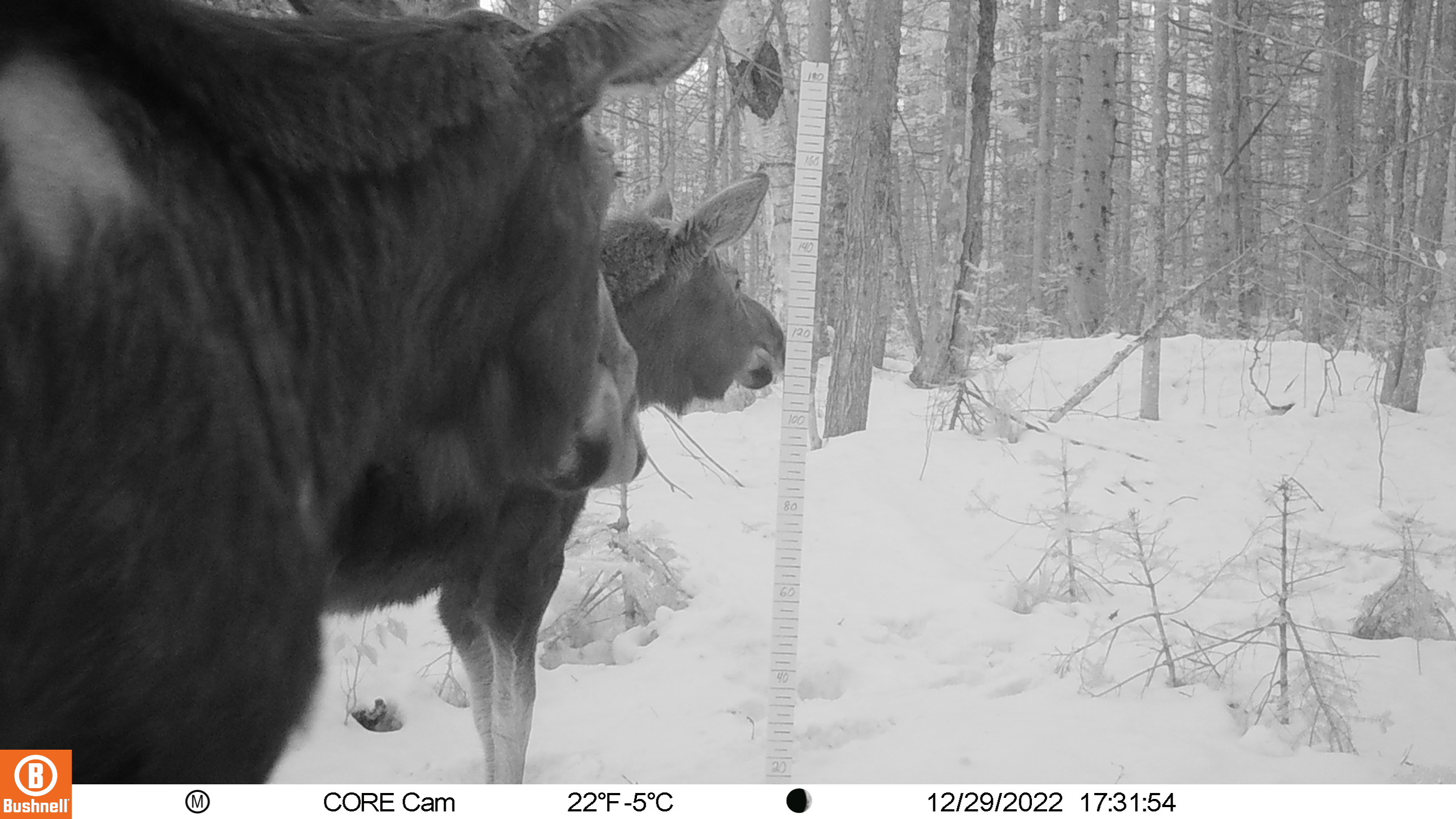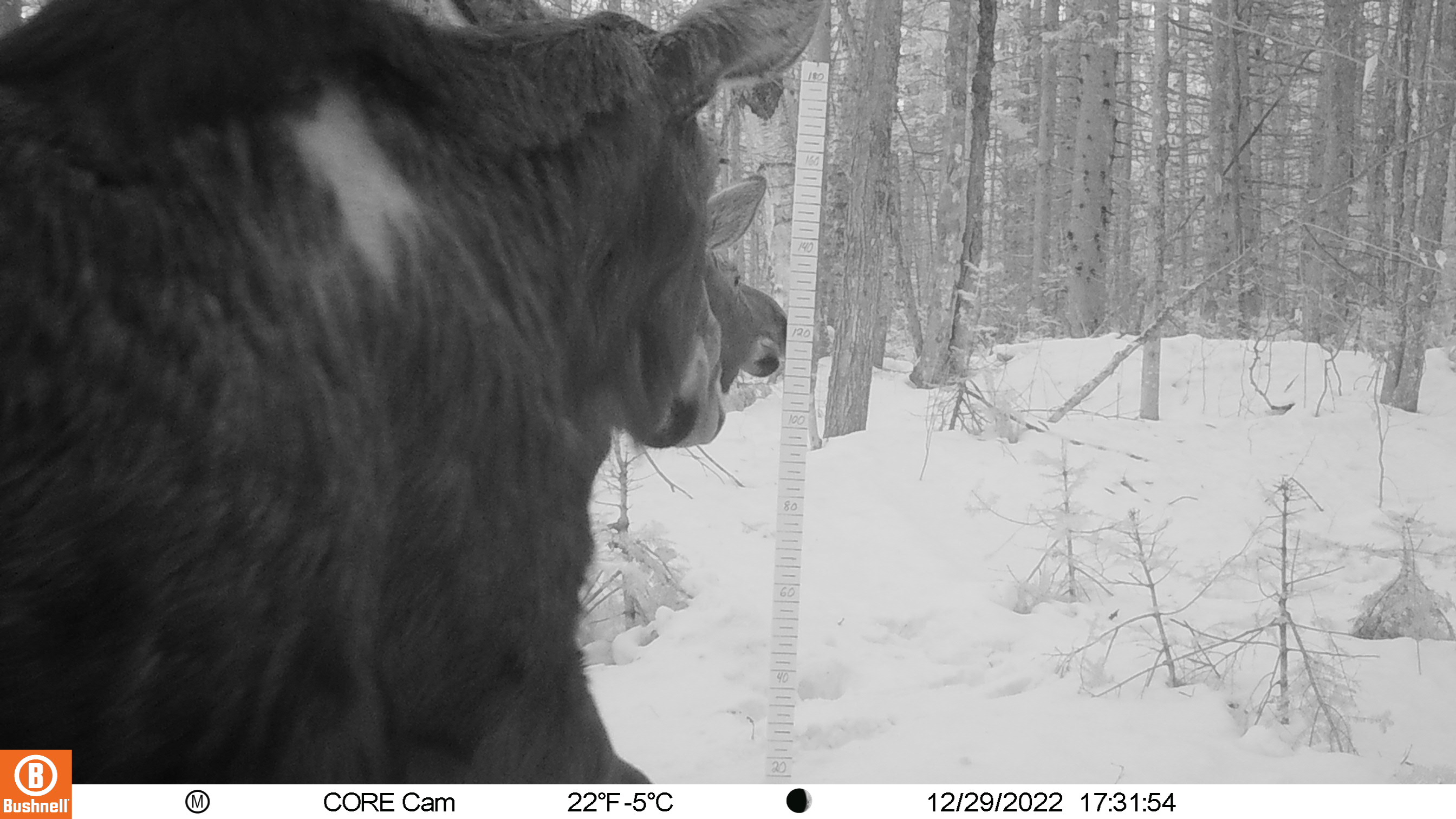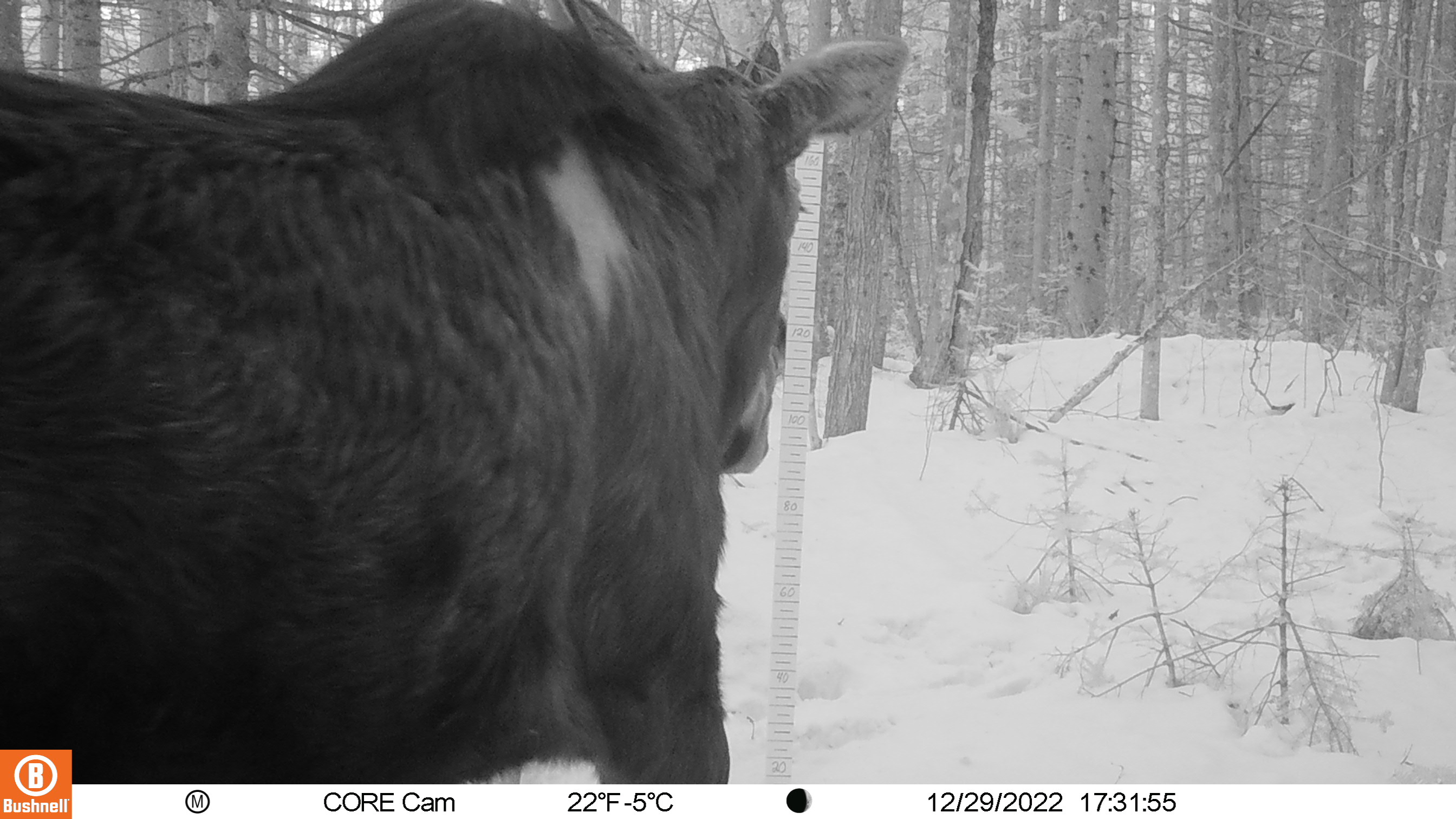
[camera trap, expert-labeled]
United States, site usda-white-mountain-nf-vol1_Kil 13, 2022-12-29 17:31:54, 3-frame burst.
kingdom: Animalia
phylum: Chordata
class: Mammalia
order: Artiodactyla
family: Cervidae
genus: Alces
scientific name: Alces alces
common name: moose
Moose (Alces alces).